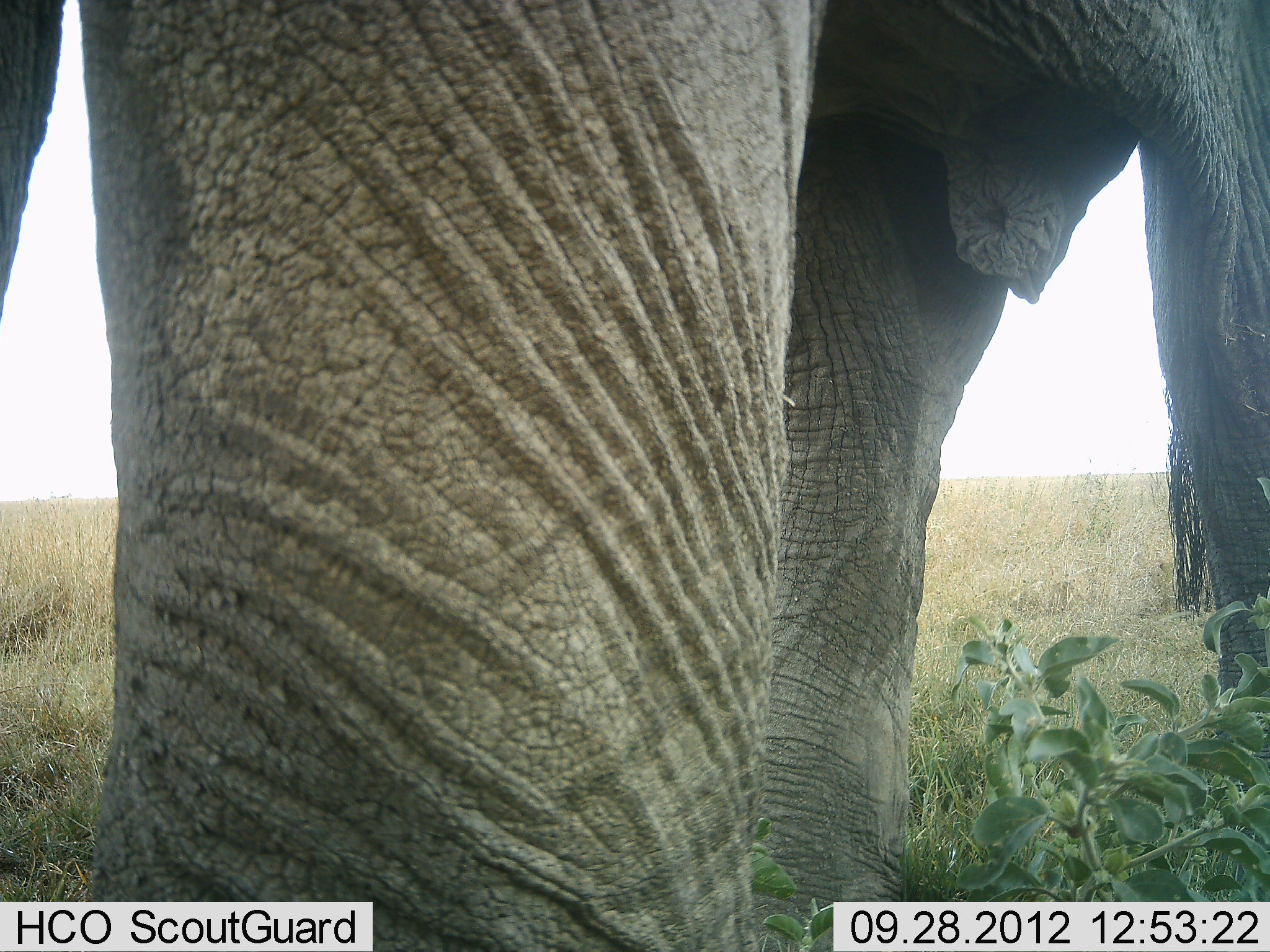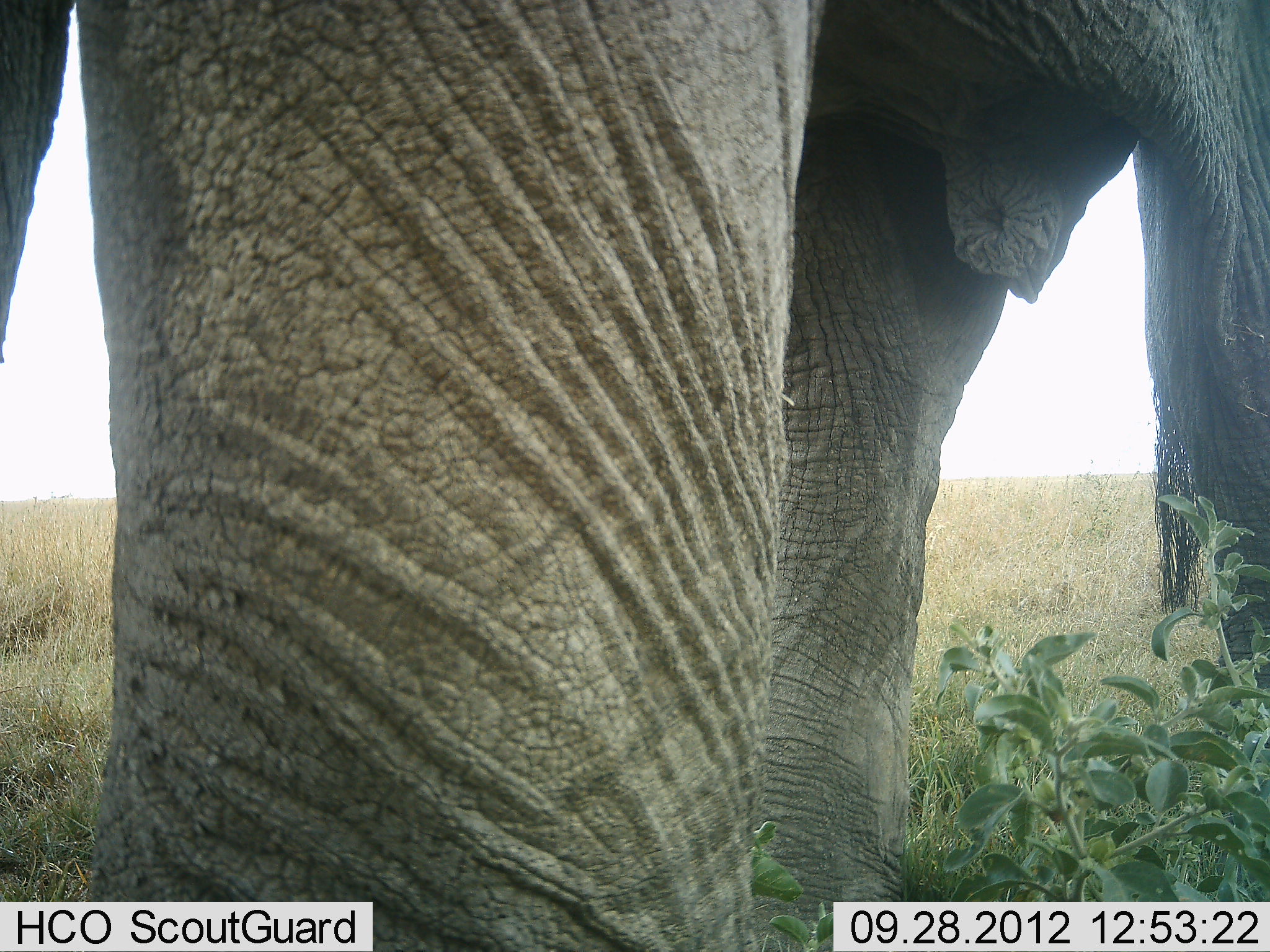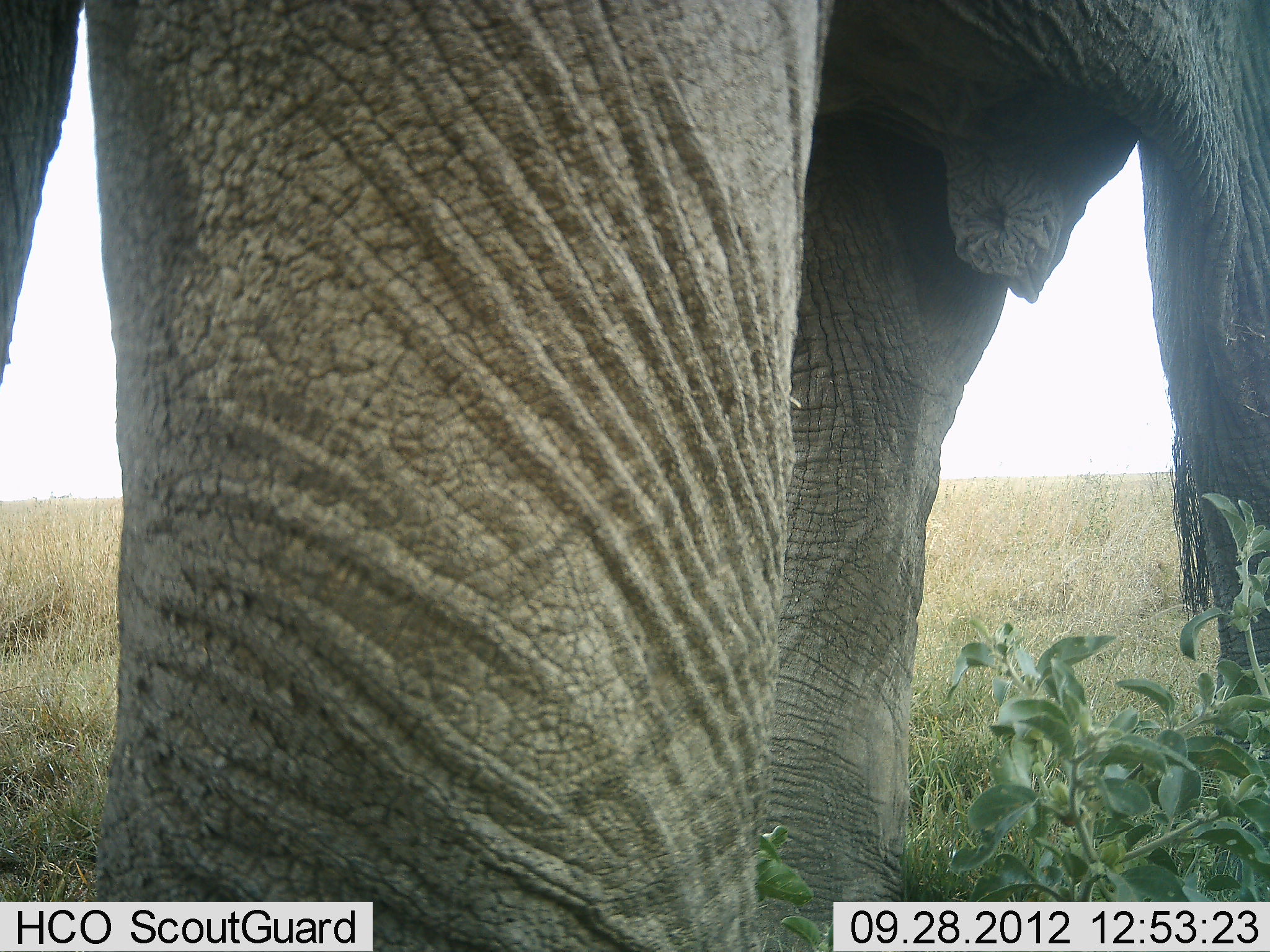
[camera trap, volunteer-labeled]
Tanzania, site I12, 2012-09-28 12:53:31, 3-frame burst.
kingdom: Animalia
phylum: Chordata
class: Mammalia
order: Proboscidea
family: Elephantidae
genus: Loxodonta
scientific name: Loxodonta africana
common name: african bush elephant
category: elephant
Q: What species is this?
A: Elephant (african bush elephant) (Loxodonta africana).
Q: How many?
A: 1.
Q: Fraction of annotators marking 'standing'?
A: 100%.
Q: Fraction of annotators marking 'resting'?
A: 0%.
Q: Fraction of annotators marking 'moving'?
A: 0%.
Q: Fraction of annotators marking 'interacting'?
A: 10%.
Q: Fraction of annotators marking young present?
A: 0%.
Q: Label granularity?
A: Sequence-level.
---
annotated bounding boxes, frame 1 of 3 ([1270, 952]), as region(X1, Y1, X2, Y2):
animal: region(0, 1, 1269, 952)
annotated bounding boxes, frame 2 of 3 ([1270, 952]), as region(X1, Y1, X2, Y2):
animal: region(0, 1, 1270, 952)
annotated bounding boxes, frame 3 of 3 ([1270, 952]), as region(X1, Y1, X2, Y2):
animal: region(1, 1, 1270, 952)